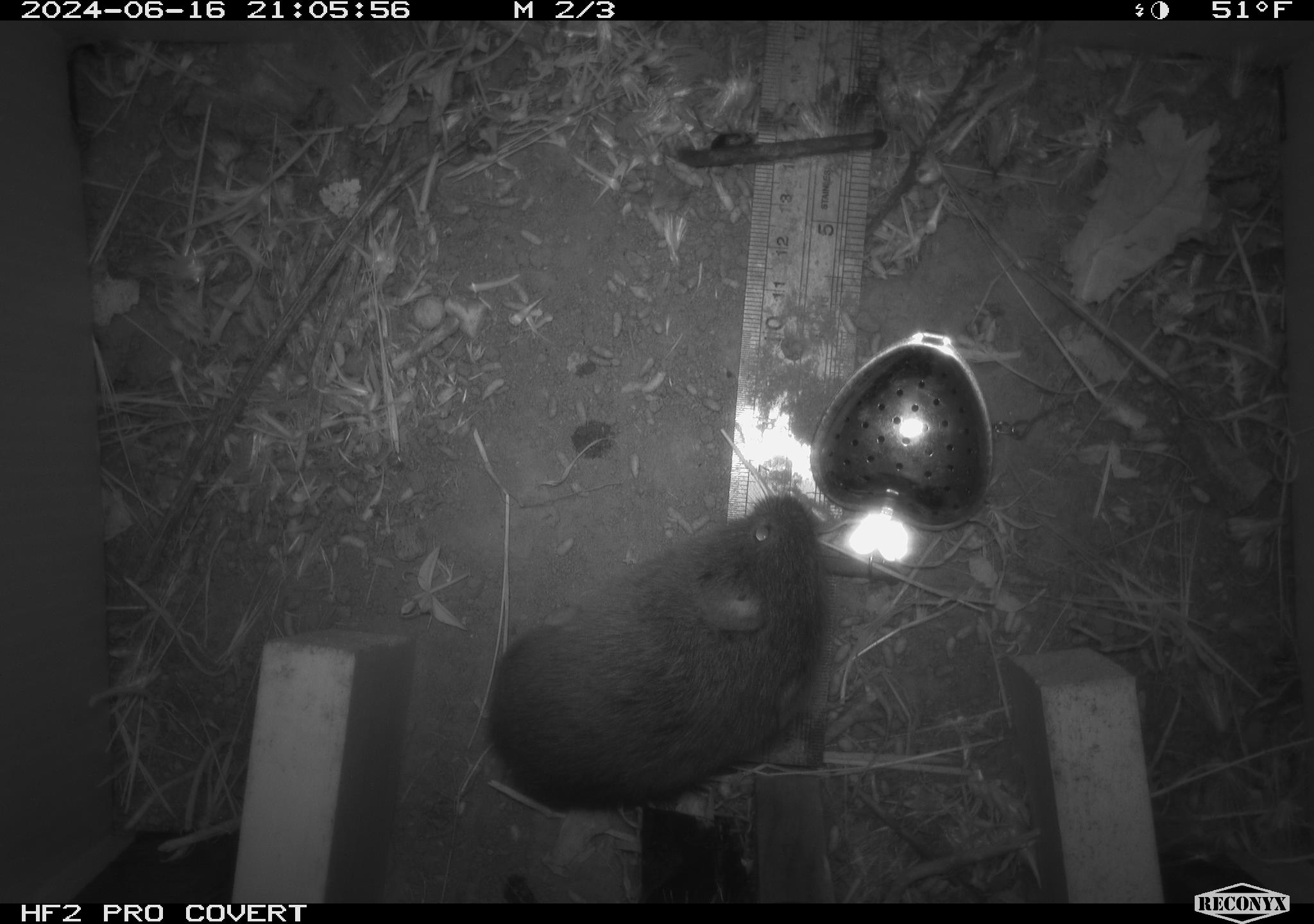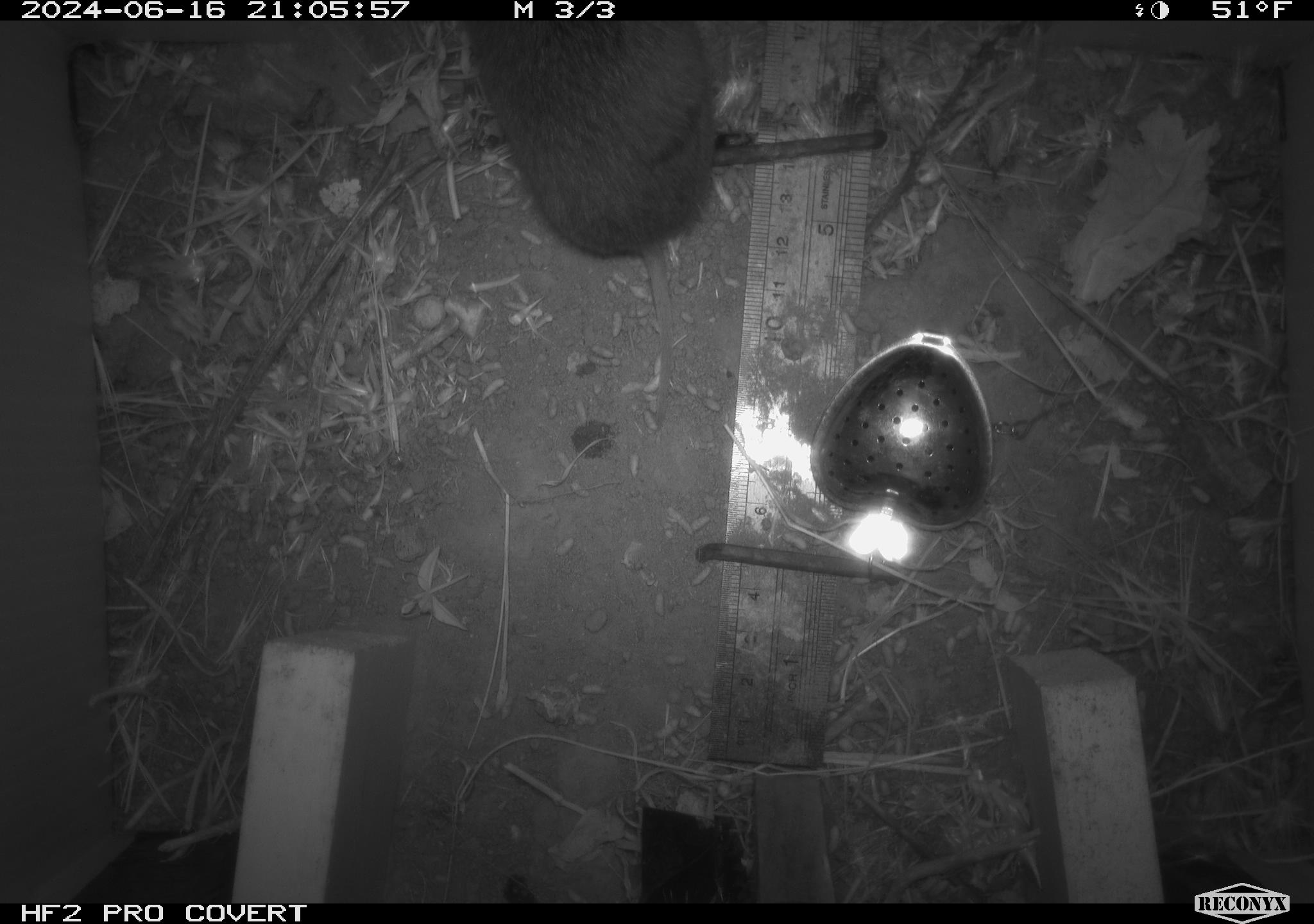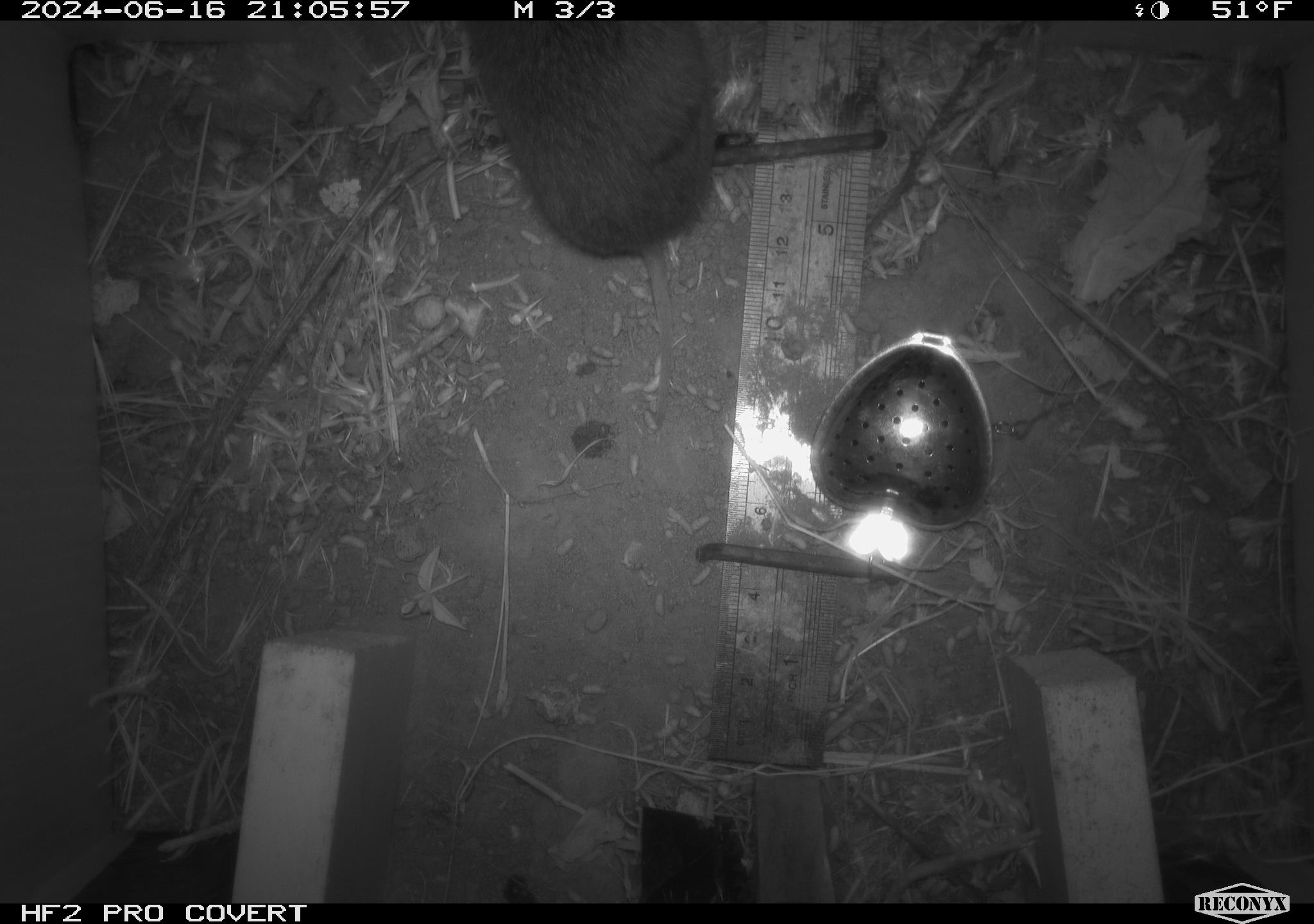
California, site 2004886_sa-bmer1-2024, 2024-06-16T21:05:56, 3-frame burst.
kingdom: Animalia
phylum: Chordata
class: Mammalia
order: Rodentia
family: Cricetidae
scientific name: Cricetidae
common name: hamsters, voles, lemmings, and allies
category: cricetidae family